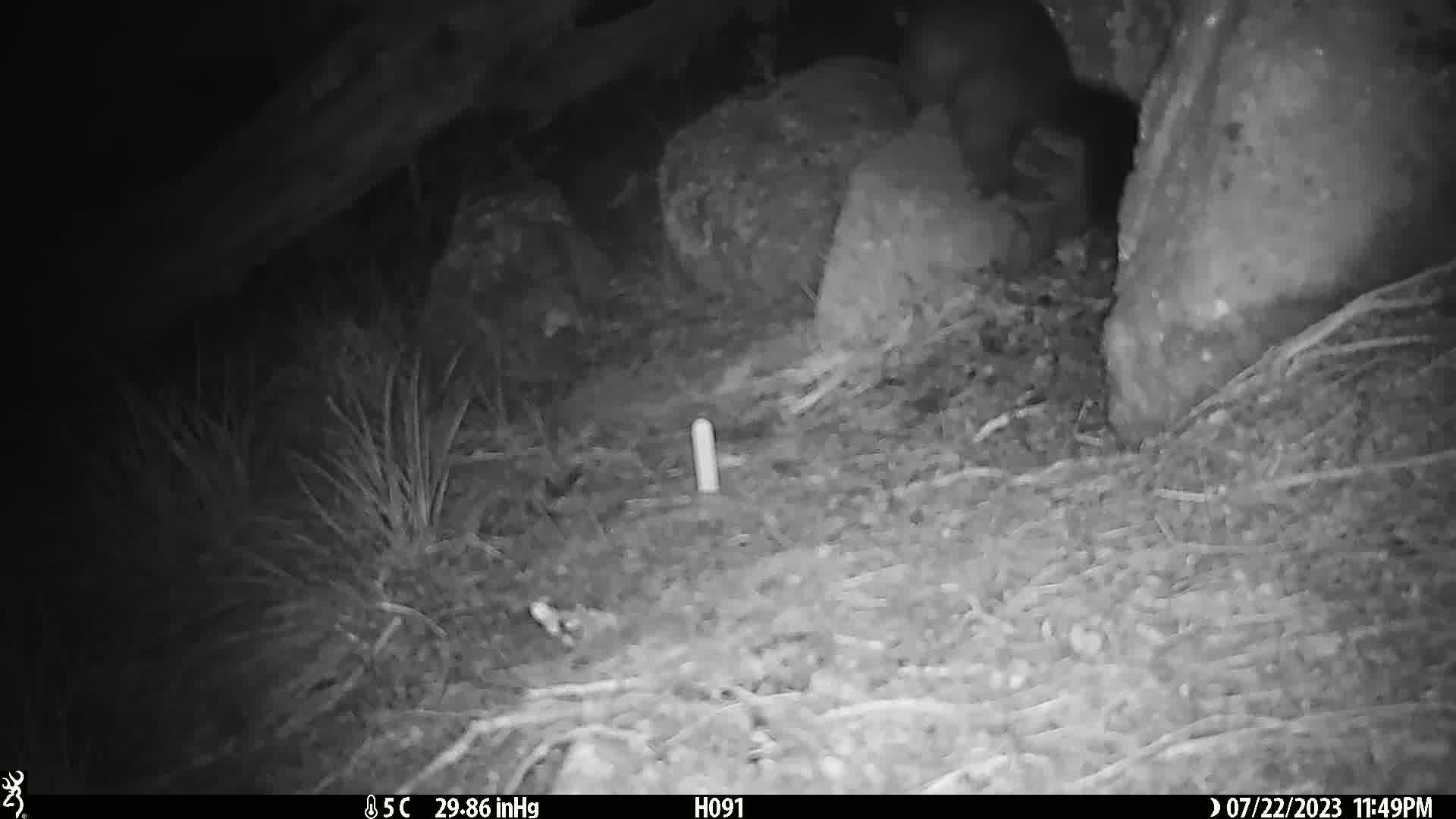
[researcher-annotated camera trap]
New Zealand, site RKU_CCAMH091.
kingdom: Animalia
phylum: Chordata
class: Mammalia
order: Diprotodontia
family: Phalangeridae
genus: Trichosurus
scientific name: Trichosurus vulpecula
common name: common brushtail possum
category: possum